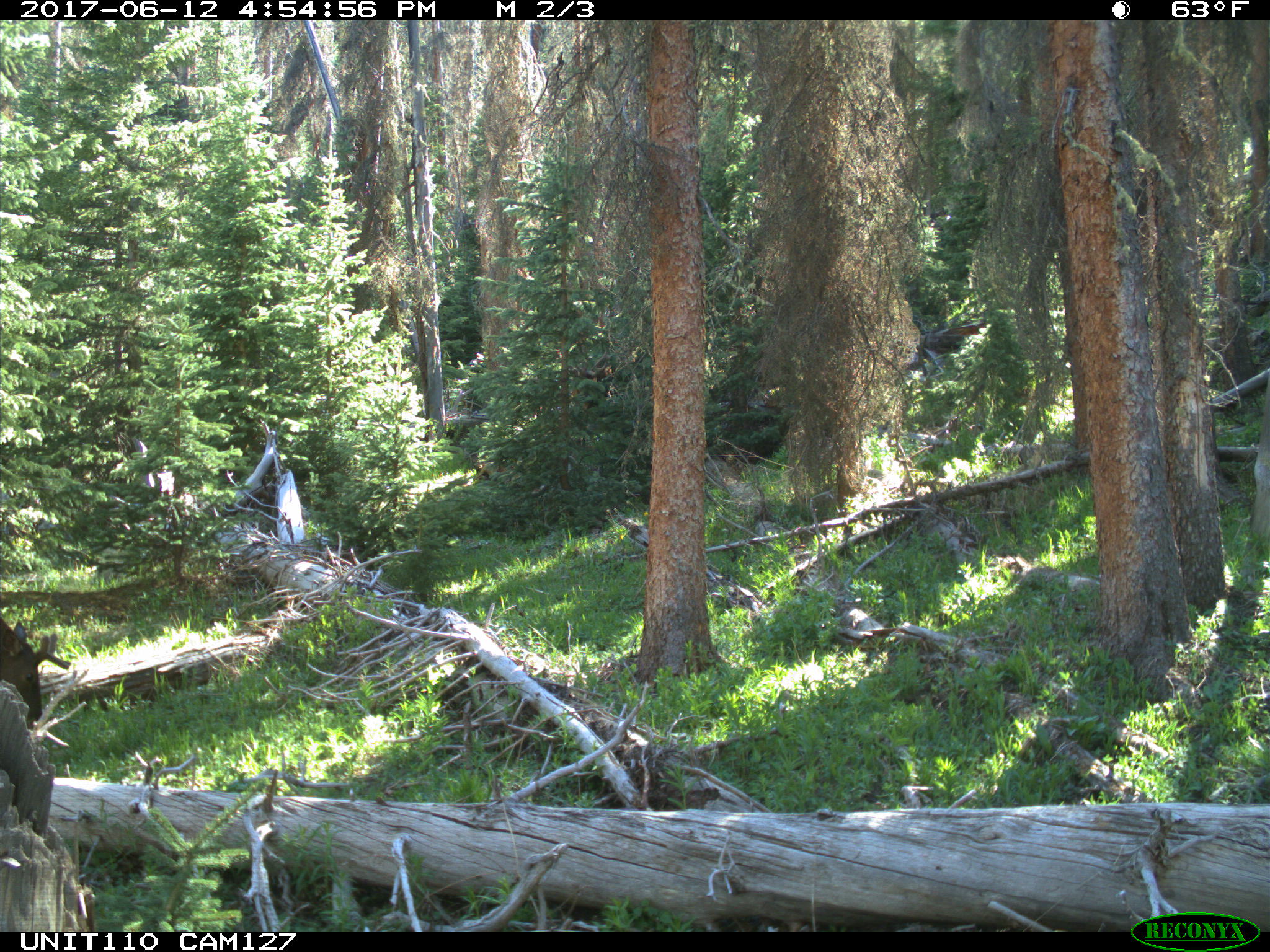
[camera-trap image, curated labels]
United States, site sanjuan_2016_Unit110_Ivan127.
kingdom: Animalia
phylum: Chordata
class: Mammalia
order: Artiodactyla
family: Cervidae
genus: Cervus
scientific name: Cervus elaphus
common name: red deer